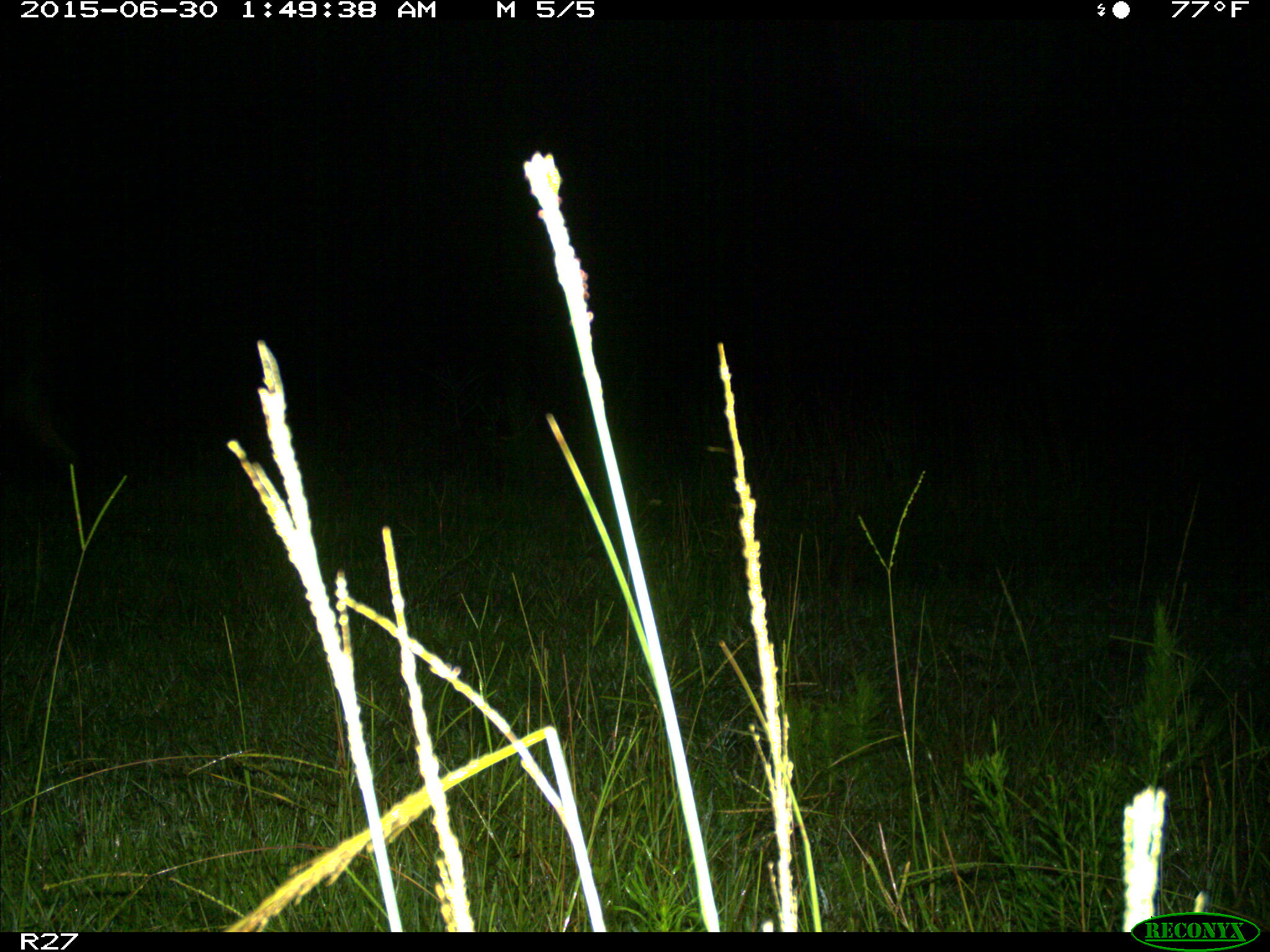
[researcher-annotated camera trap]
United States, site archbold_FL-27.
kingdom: Animalia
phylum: Chordata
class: Mammalia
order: Artiodactyla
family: Bovidae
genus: Bos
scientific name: Bos taurus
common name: domestic cow